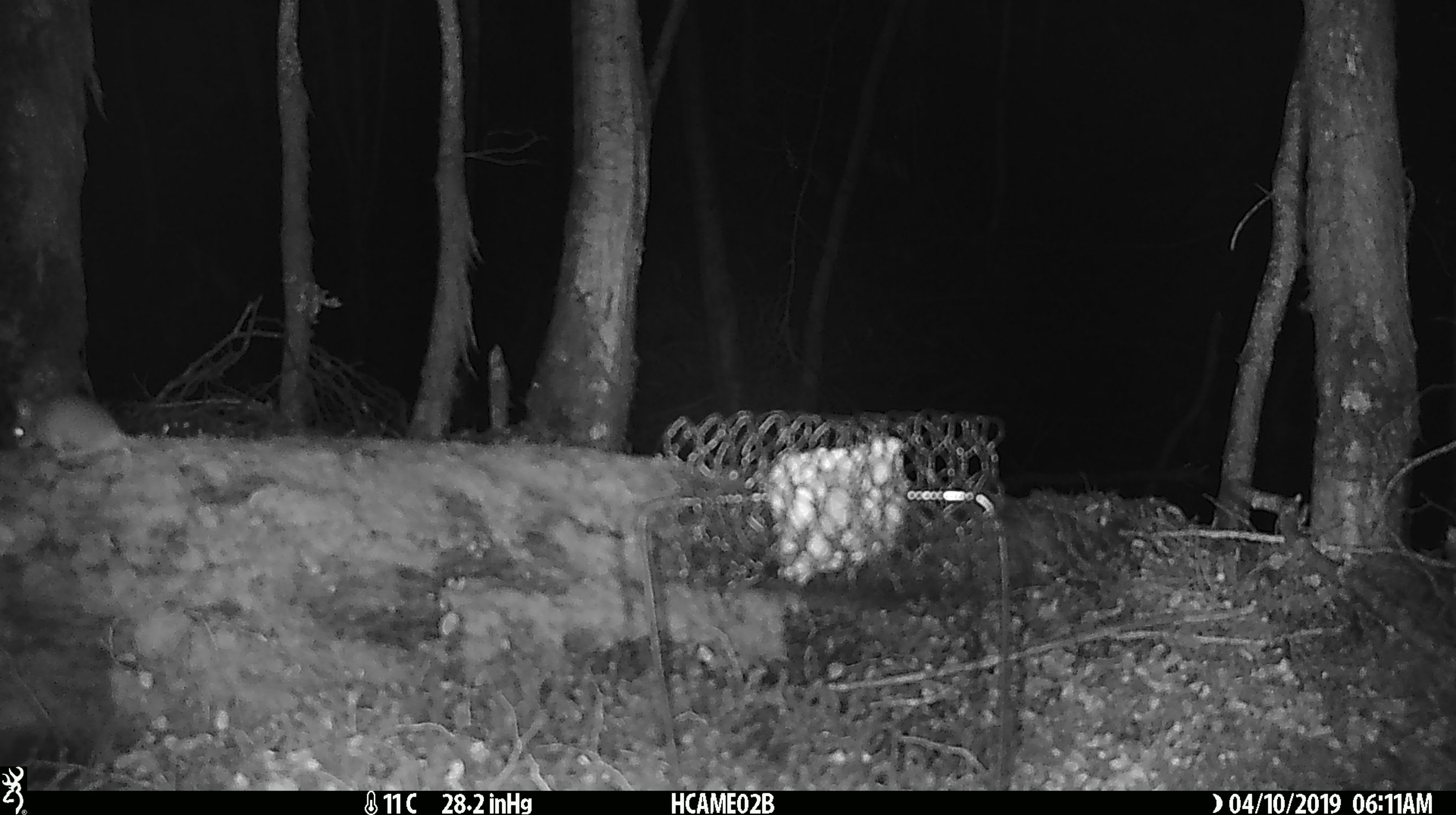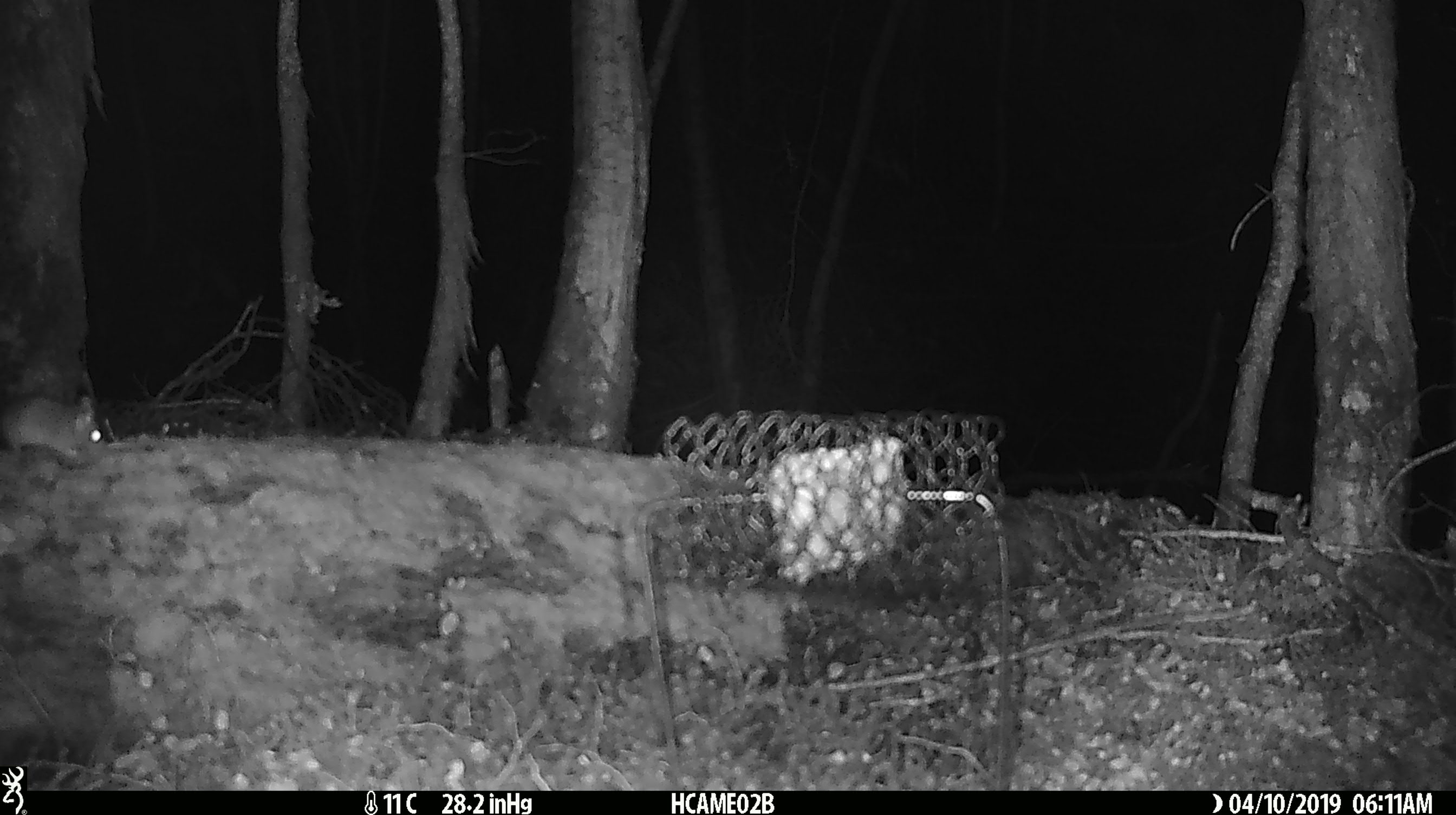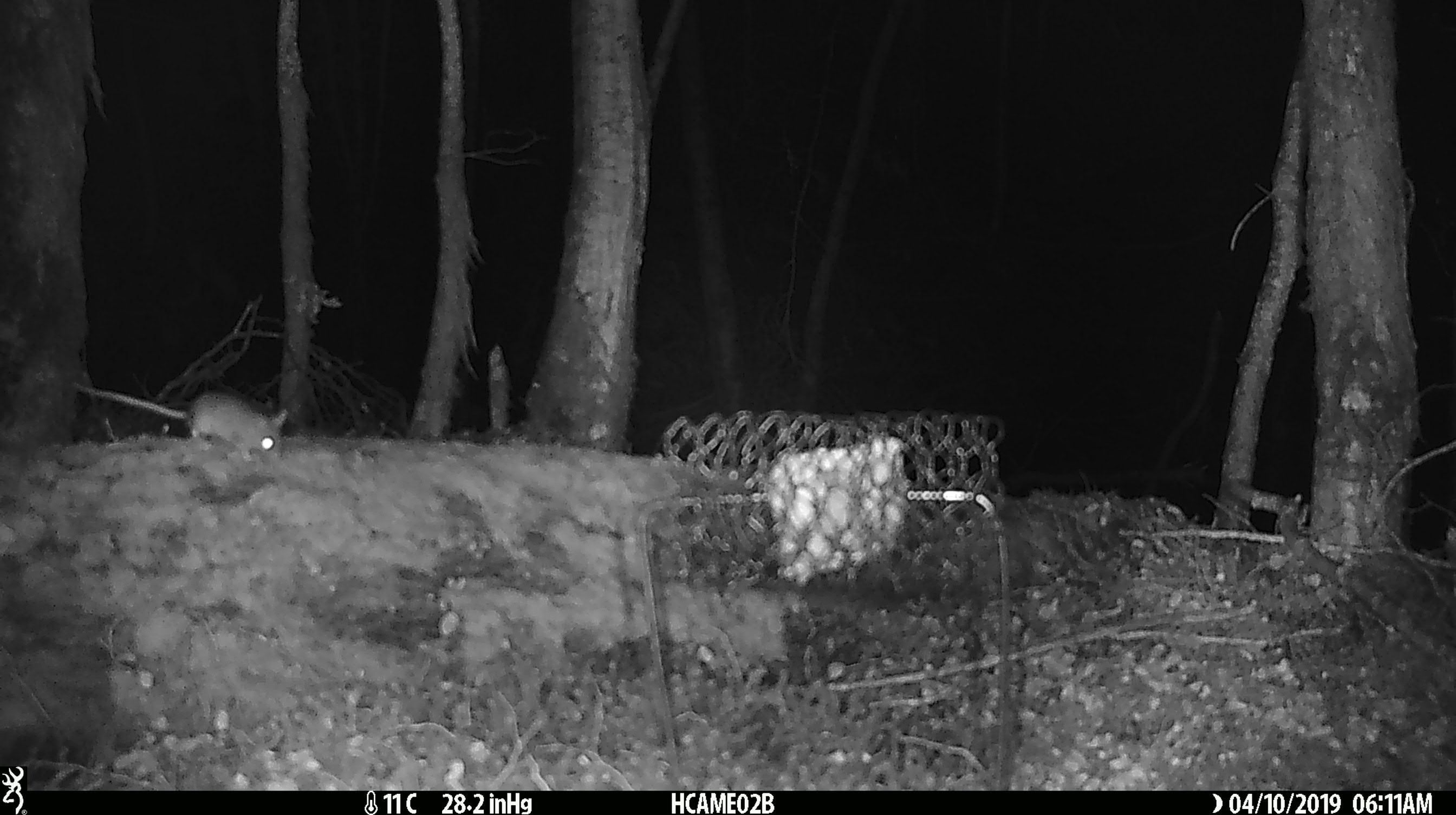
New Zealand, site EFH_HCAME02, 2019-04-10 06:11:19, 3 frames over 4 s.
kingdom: Animalia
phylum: Chordata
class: Mammalia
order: Rodentia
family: Muridae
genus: Mus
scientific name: Mus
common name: mouse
Mouse (Mus).